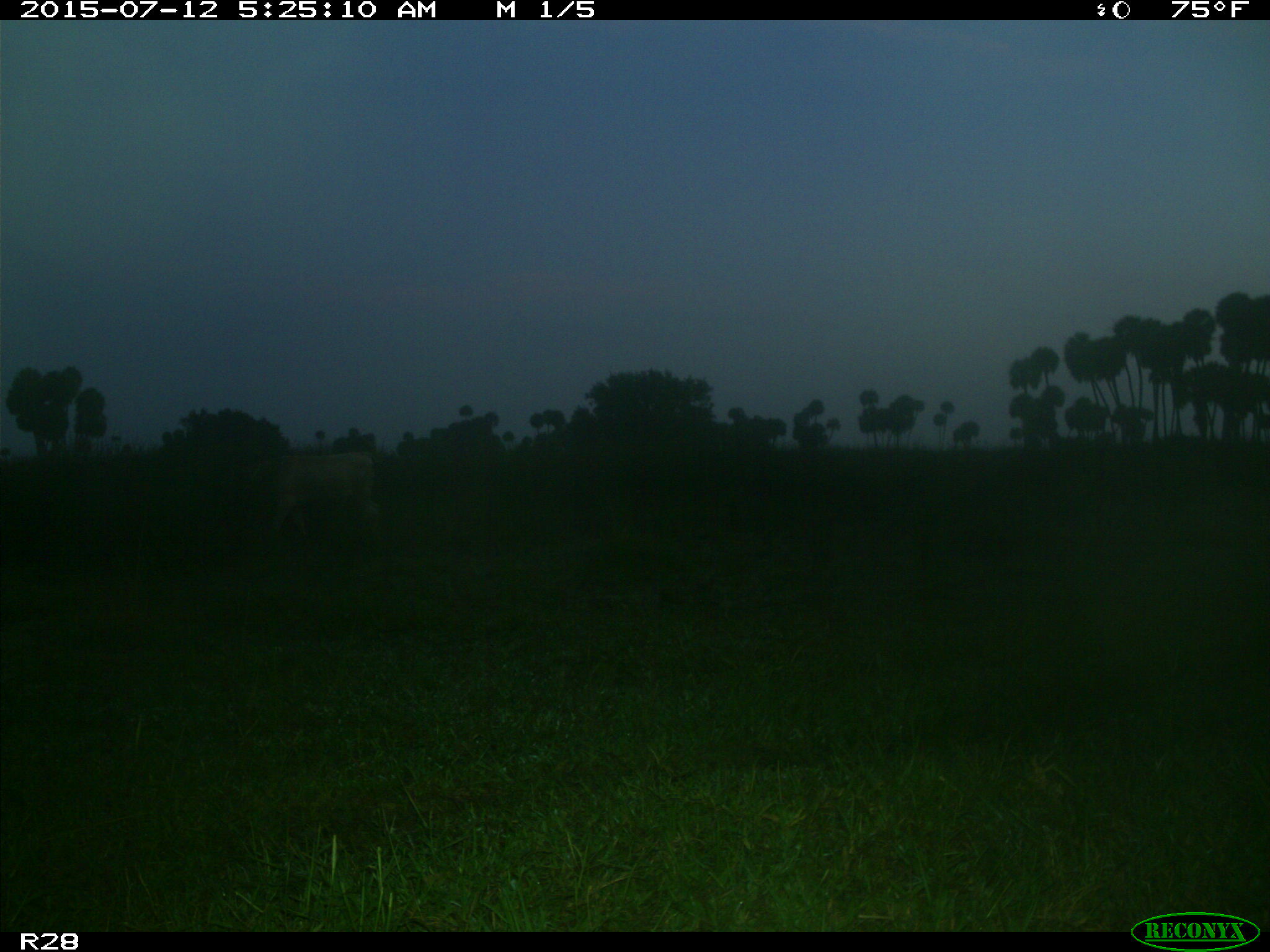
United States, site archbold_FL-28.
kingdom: Animalia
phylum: Chordata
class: Mammalia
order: Artiodactyla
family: Bovidae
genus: Bos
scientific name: Bos taurus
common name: domestic cow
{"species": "Bos taurus (domestic cow)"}